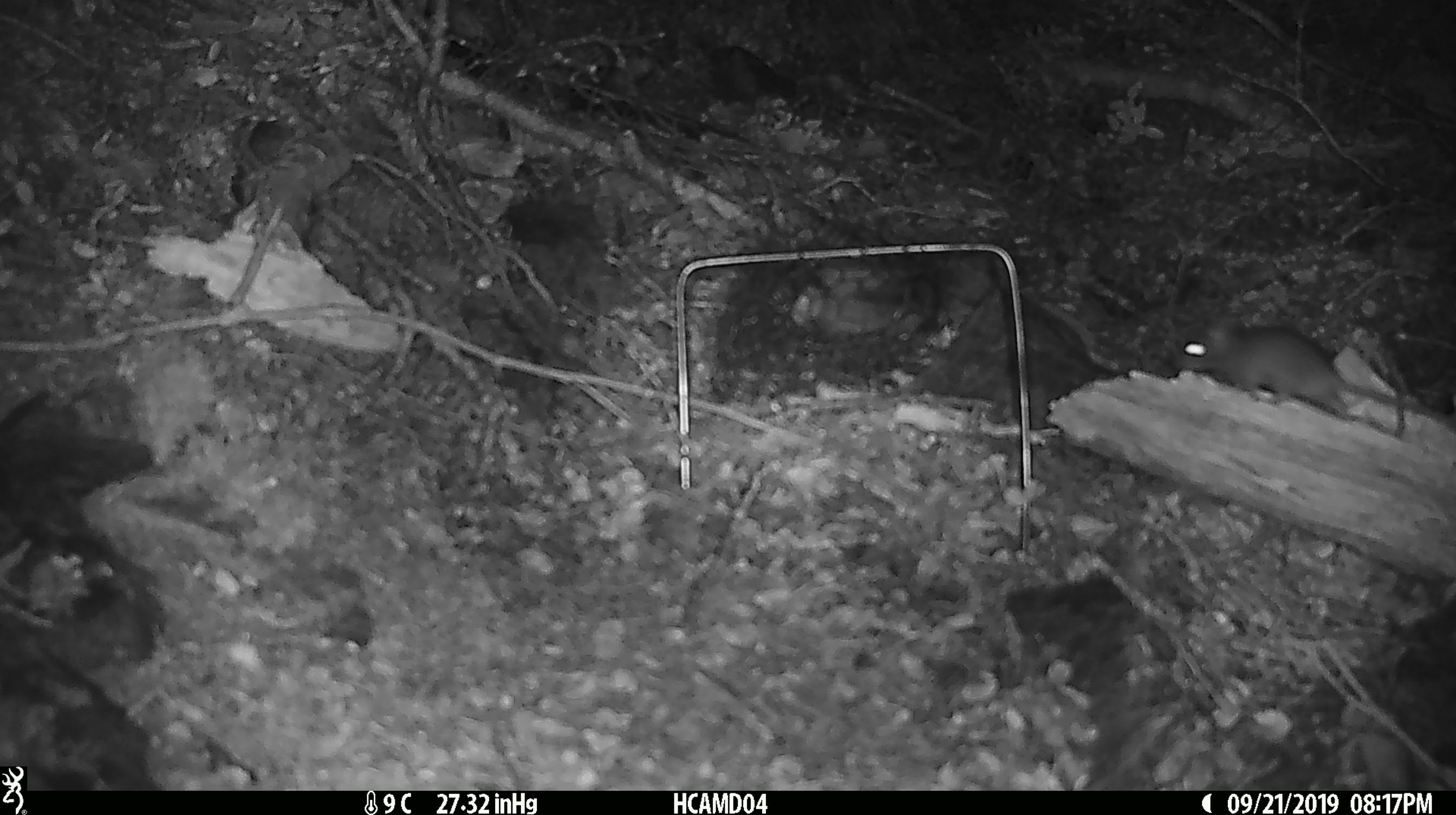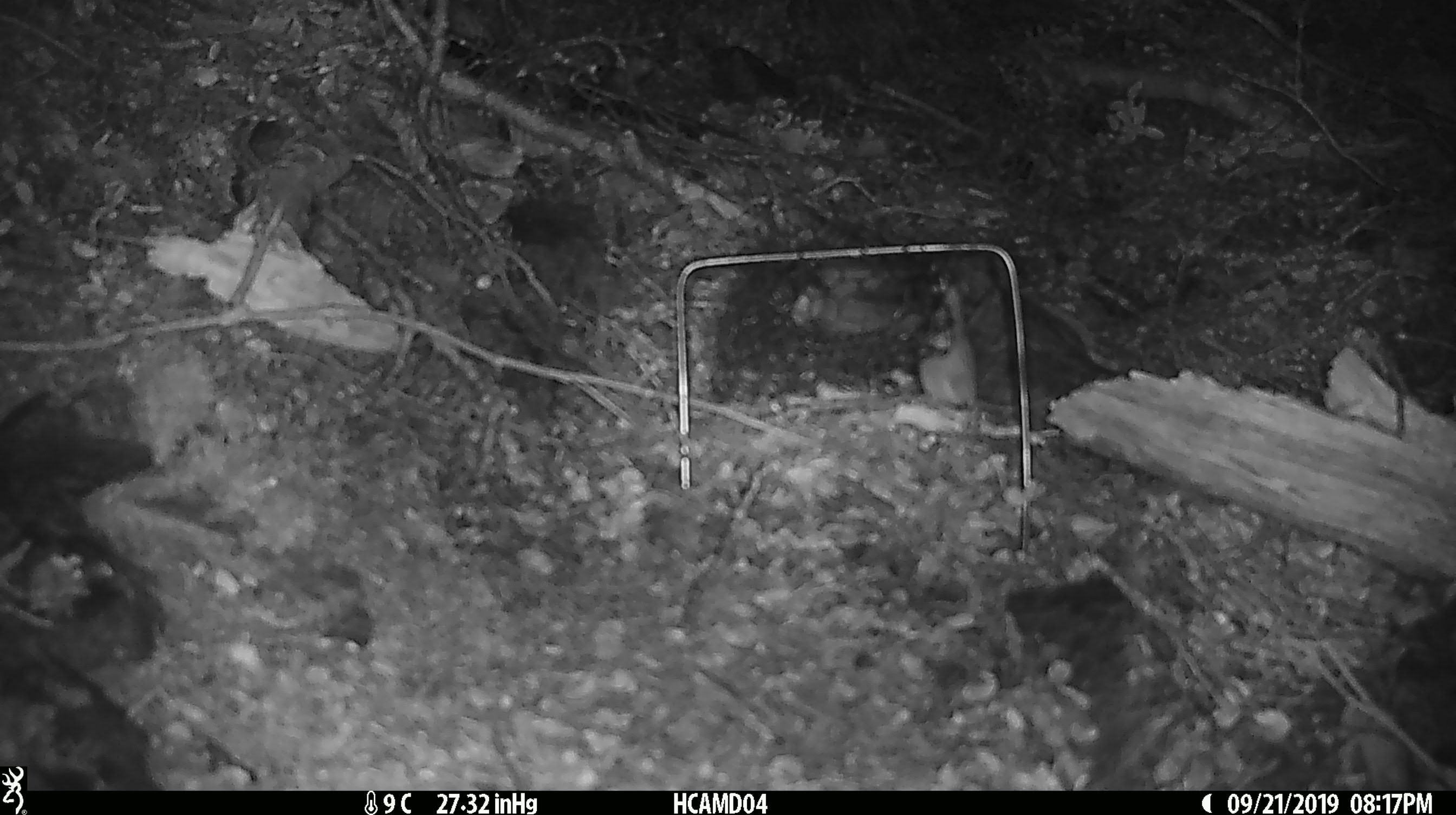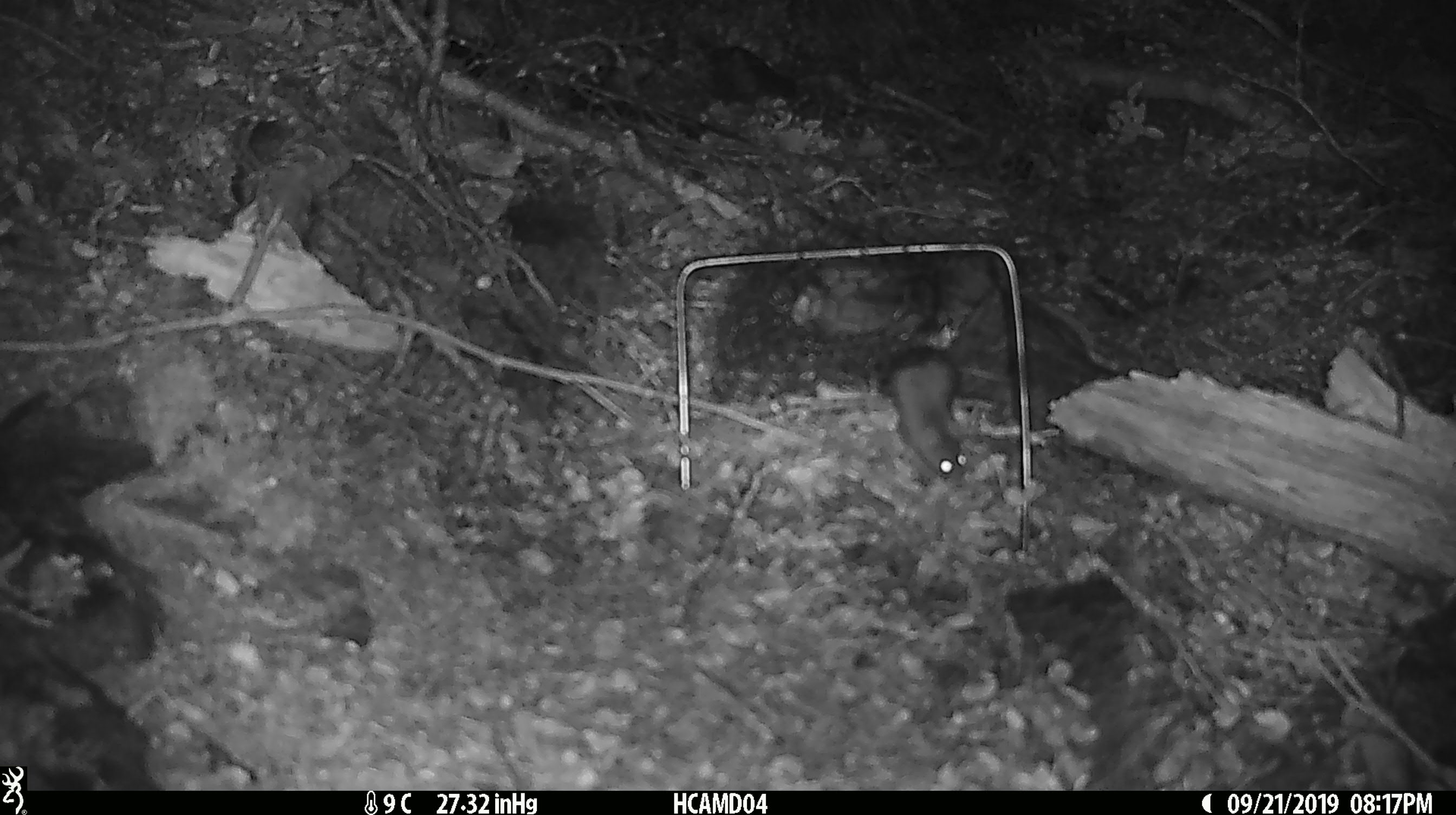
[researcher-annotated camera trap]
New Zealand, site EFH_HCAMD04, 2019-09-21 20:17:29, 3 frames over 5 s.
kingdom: Animalia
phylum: Chordata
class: Mammalia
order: Rodentia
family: Muridae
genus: Mus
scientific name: Mus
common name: mouse